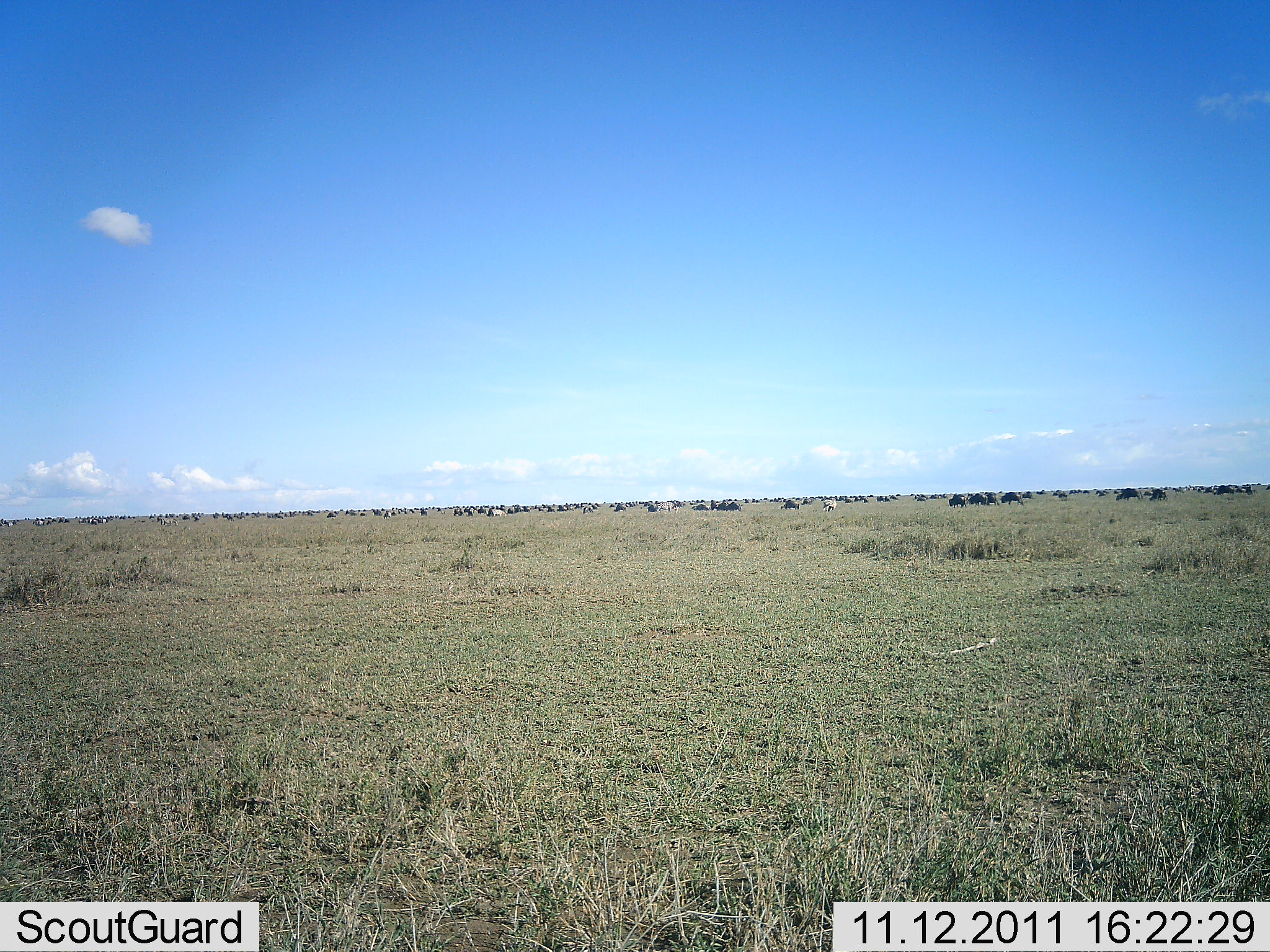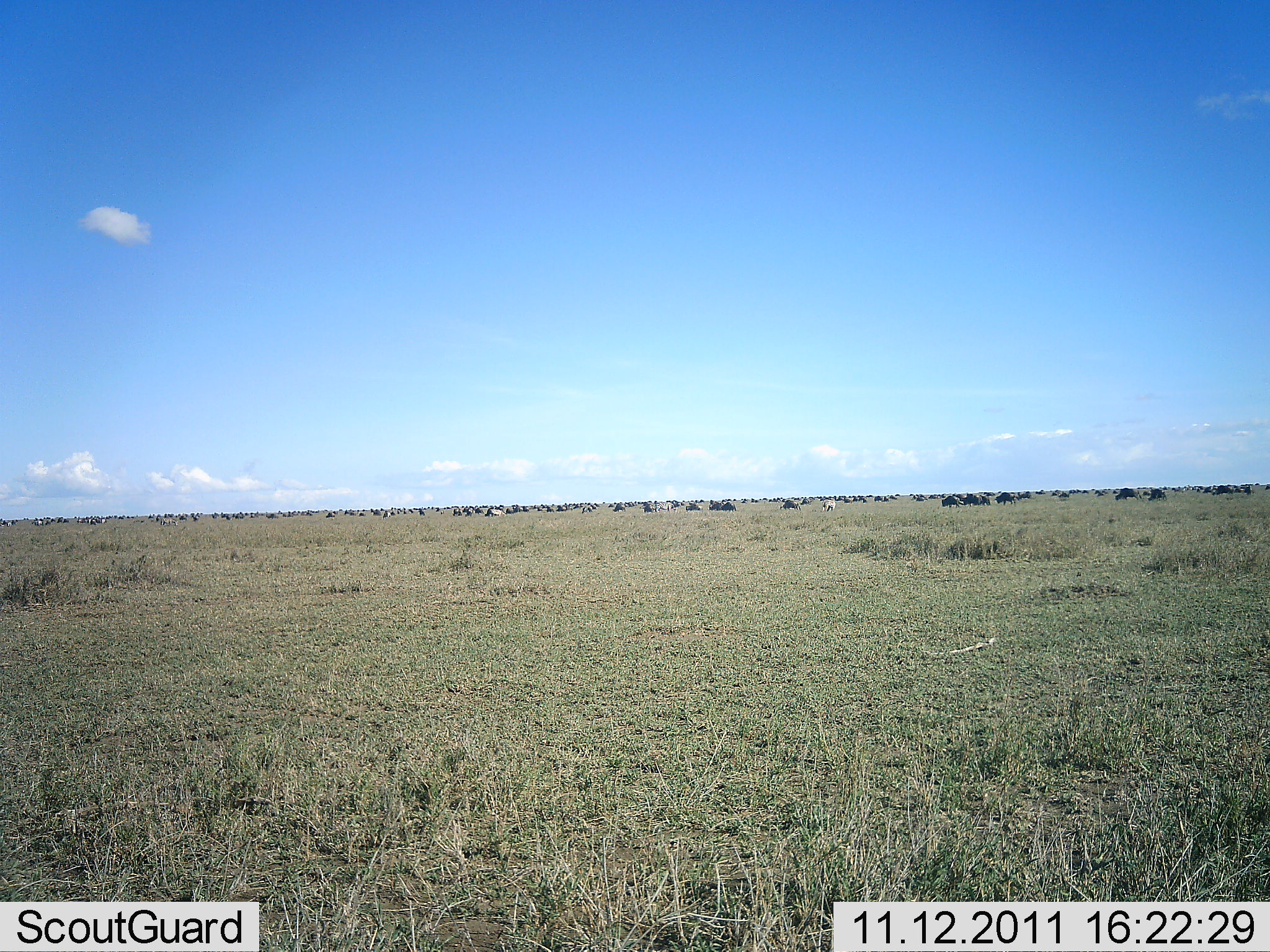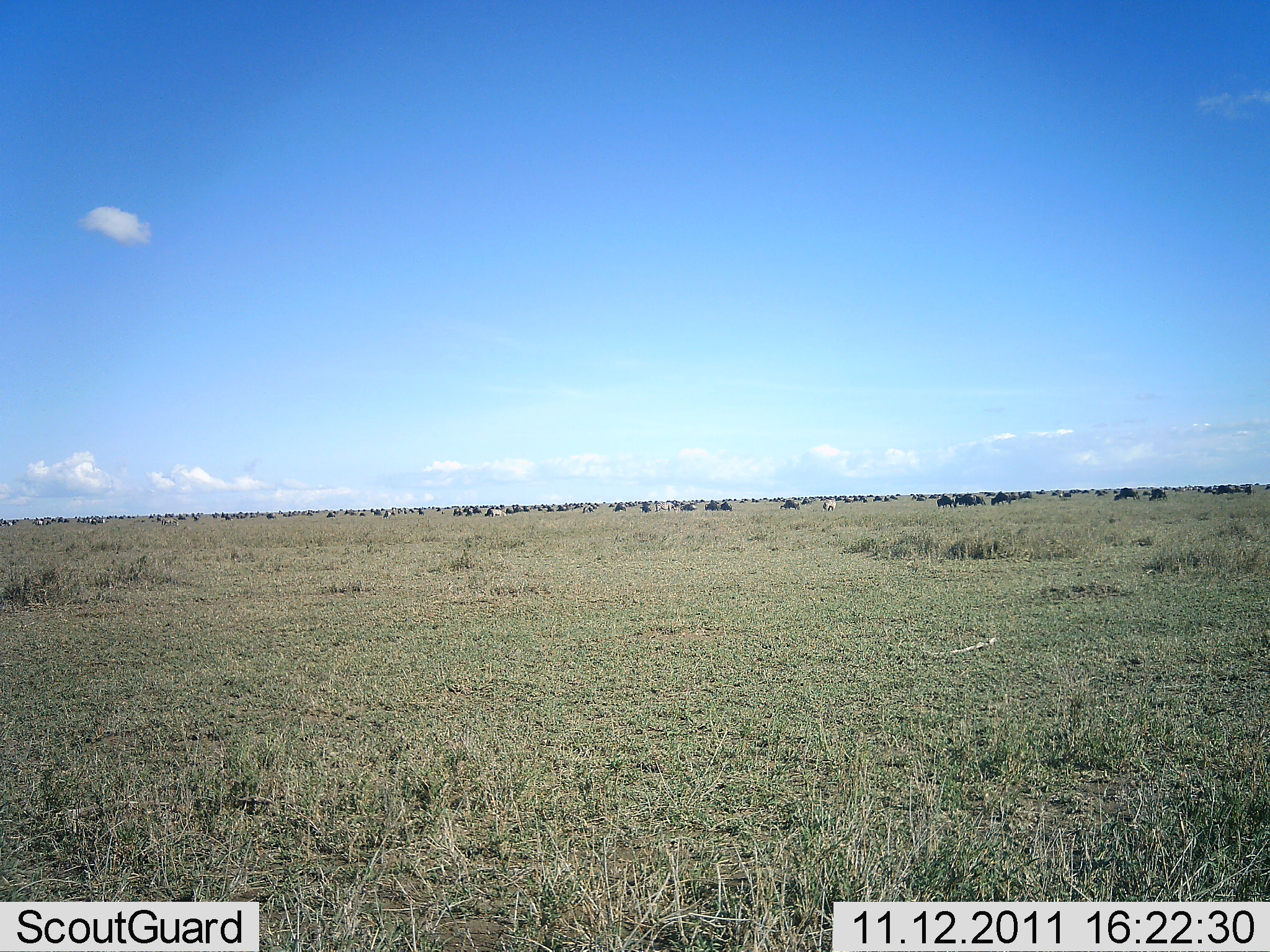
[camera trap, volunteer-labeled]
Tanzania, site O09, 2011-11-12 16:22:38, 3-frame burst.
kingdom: Animalia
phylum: Chordata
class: Mammalia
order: Artiodactyla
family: Bovidae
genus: Connochaetes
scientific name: Connochaetes taurinus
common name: blue wildebeest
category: wildebeest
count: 51+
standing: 55%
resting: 9%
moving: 91%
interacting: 9%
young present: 0%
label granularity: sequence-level